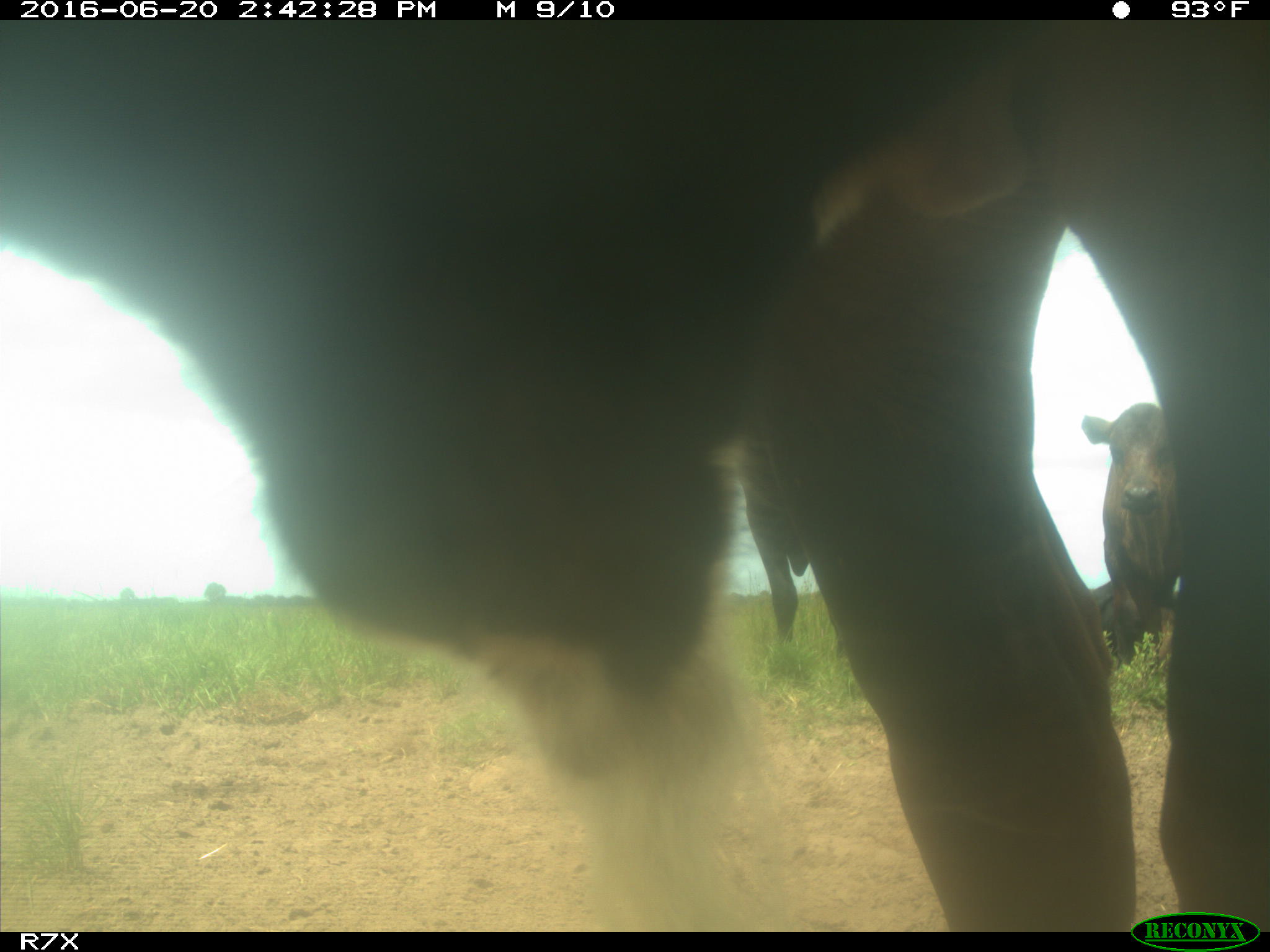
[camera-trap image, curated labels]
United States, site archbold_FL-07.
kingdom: Animalia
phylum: Chordata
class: Mammalia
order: Artiodactyla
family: Bovidae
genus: Bos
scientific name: Bos taurus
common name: domestic cow